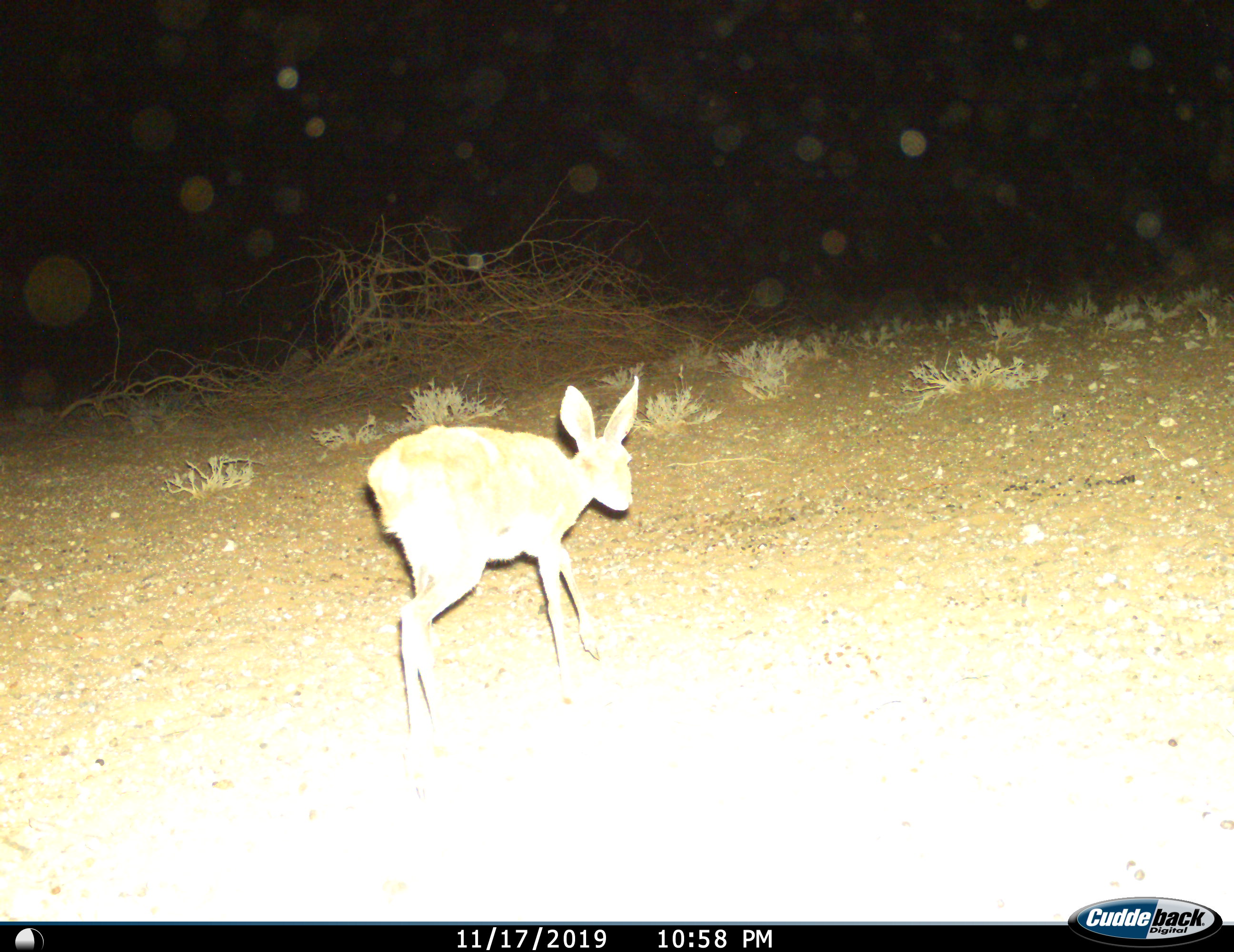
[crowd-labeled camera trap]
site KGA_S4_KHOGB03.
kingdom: Animalia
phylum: Chordata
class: Mammalia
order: Artiodactyla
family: Bovidae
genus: Raphicerus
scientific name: Raphicerus campestris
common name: steenbok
Steenbok (Raphicerus campestris), count 1. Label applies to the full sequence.